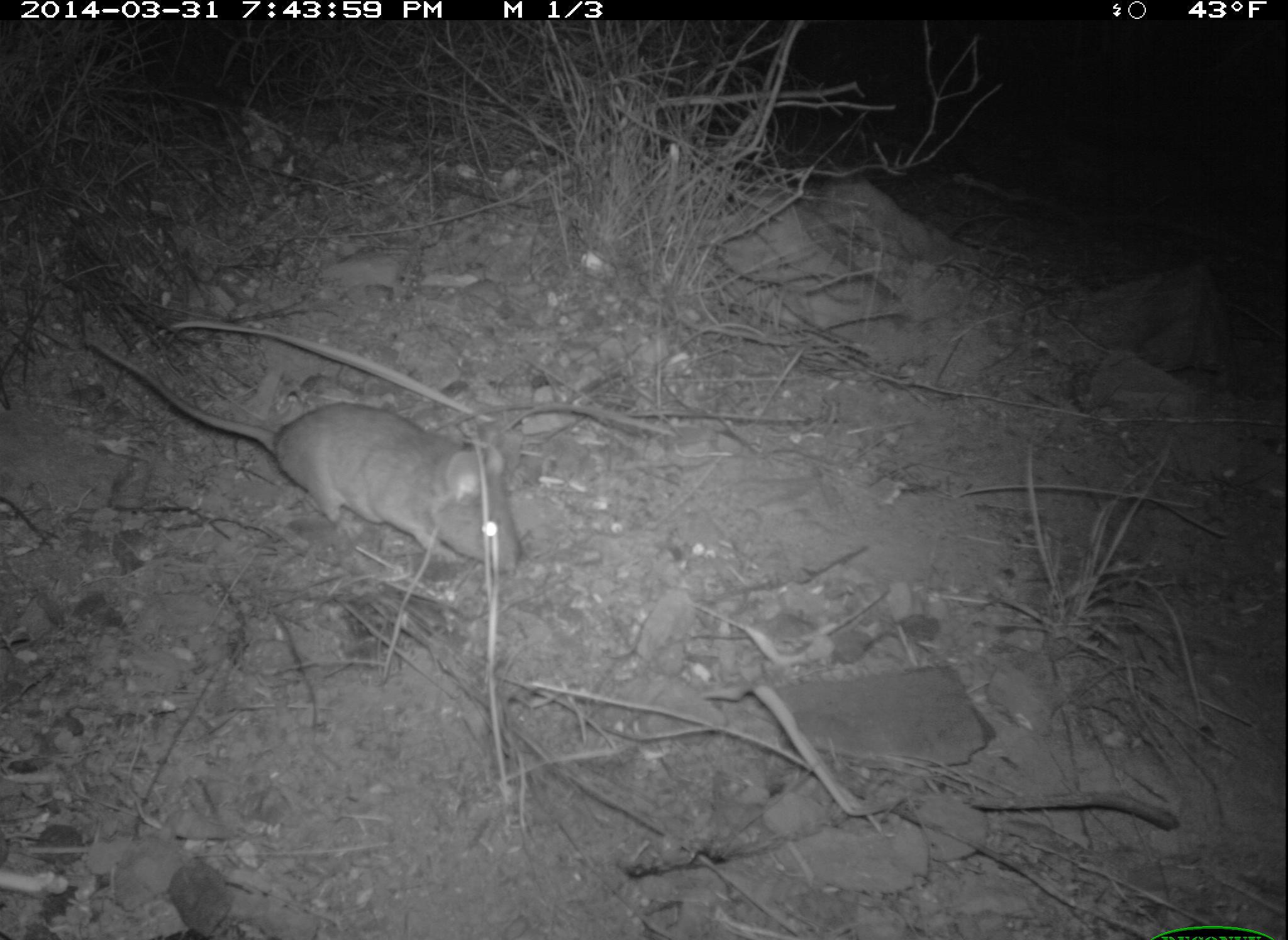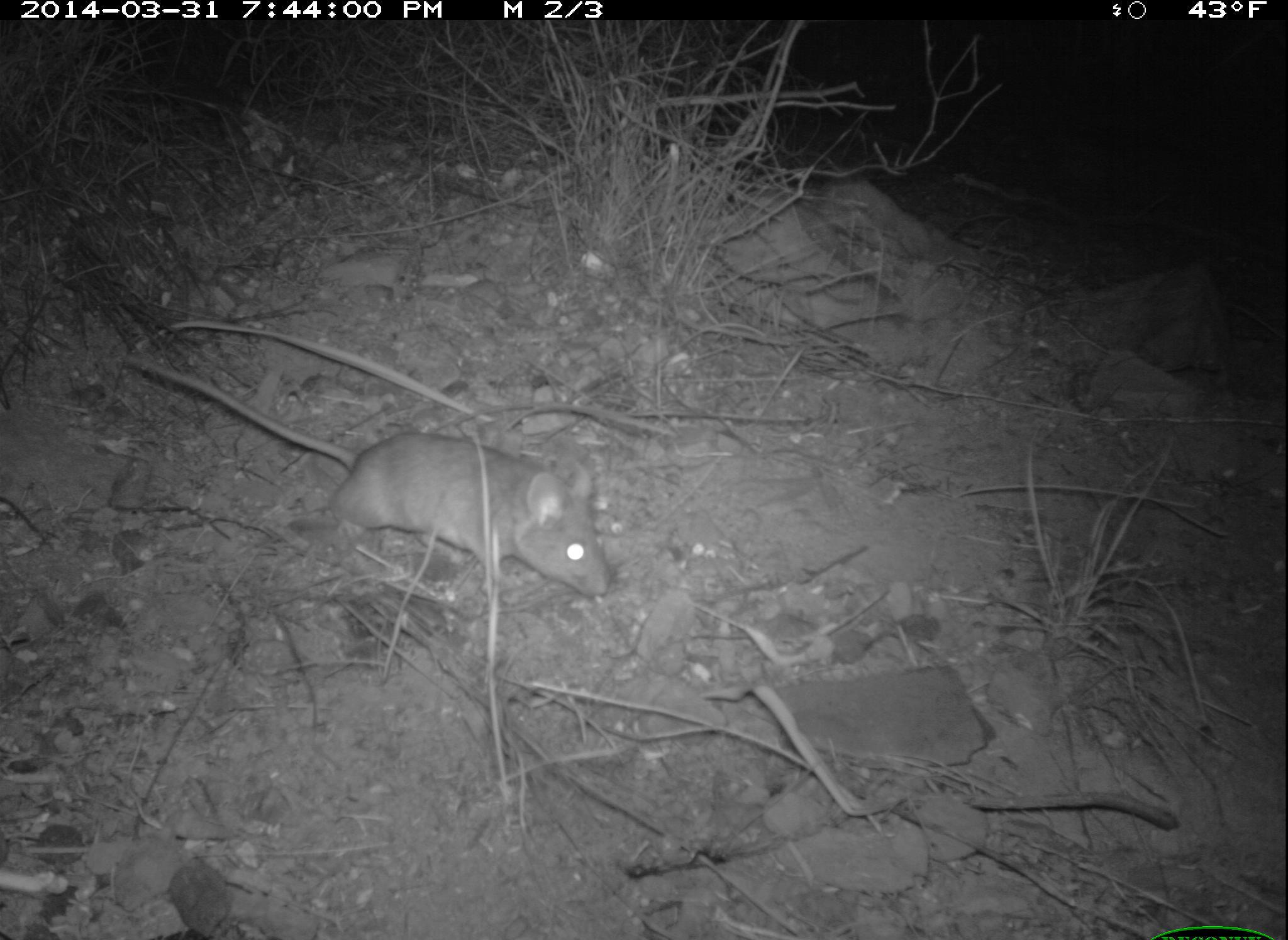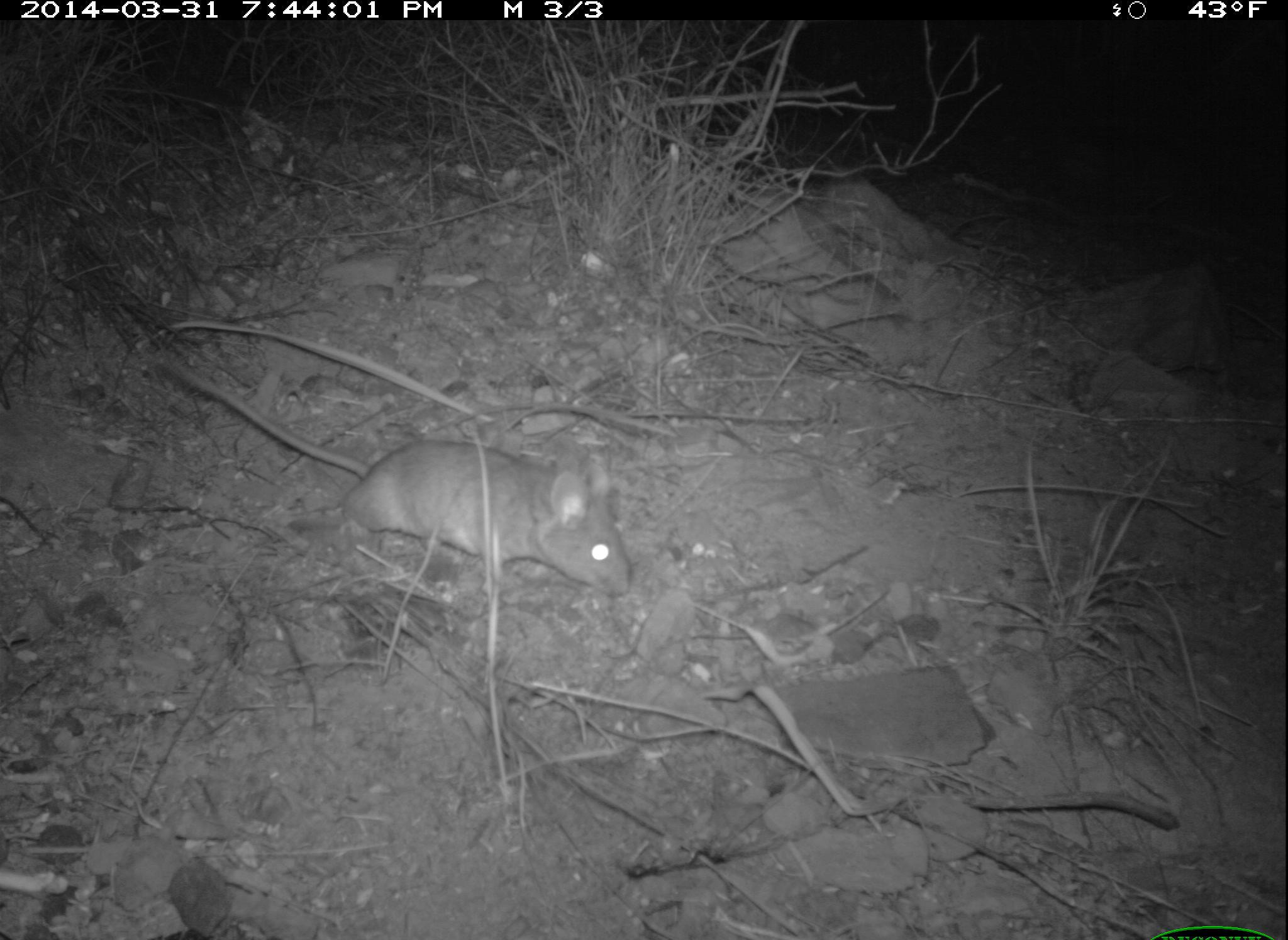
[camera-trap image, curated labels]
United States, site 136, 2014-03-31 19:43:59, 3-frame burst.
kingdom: Animalia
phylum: Chordata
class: Mammalia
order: Rodentia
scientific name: Rodentia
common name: rodent